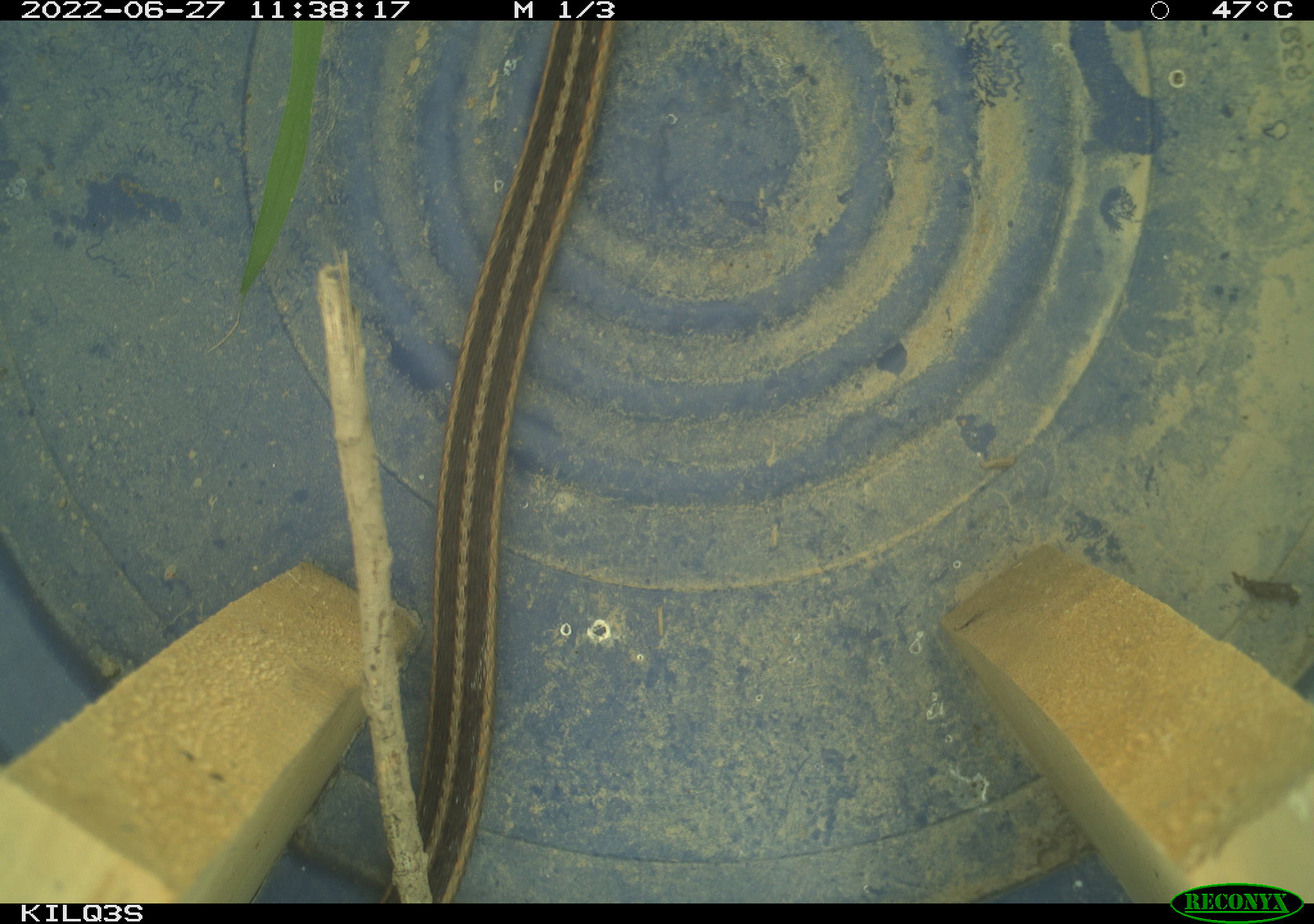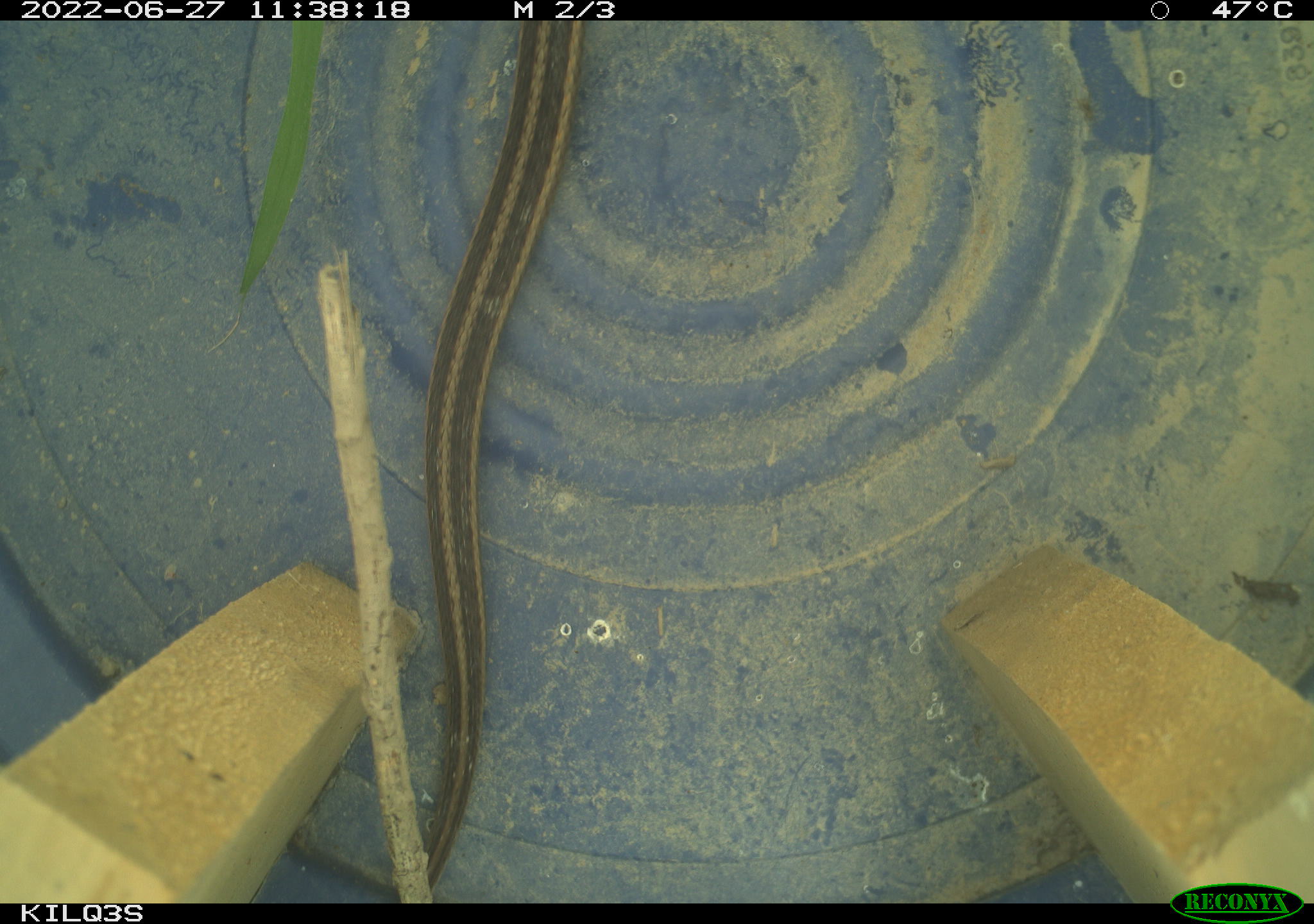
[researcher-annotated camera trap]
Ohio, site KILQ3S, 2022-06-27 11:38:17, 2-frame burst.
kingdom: Animalia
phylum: Chordata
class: Reptilia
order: Squamata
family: Colubridae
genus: Thamnophis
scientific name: Thamnophis sirtalis sirtalis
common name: eastern gartersnake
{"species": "eastern gartersnake (Thamnophis sirtalis sirtalis)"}